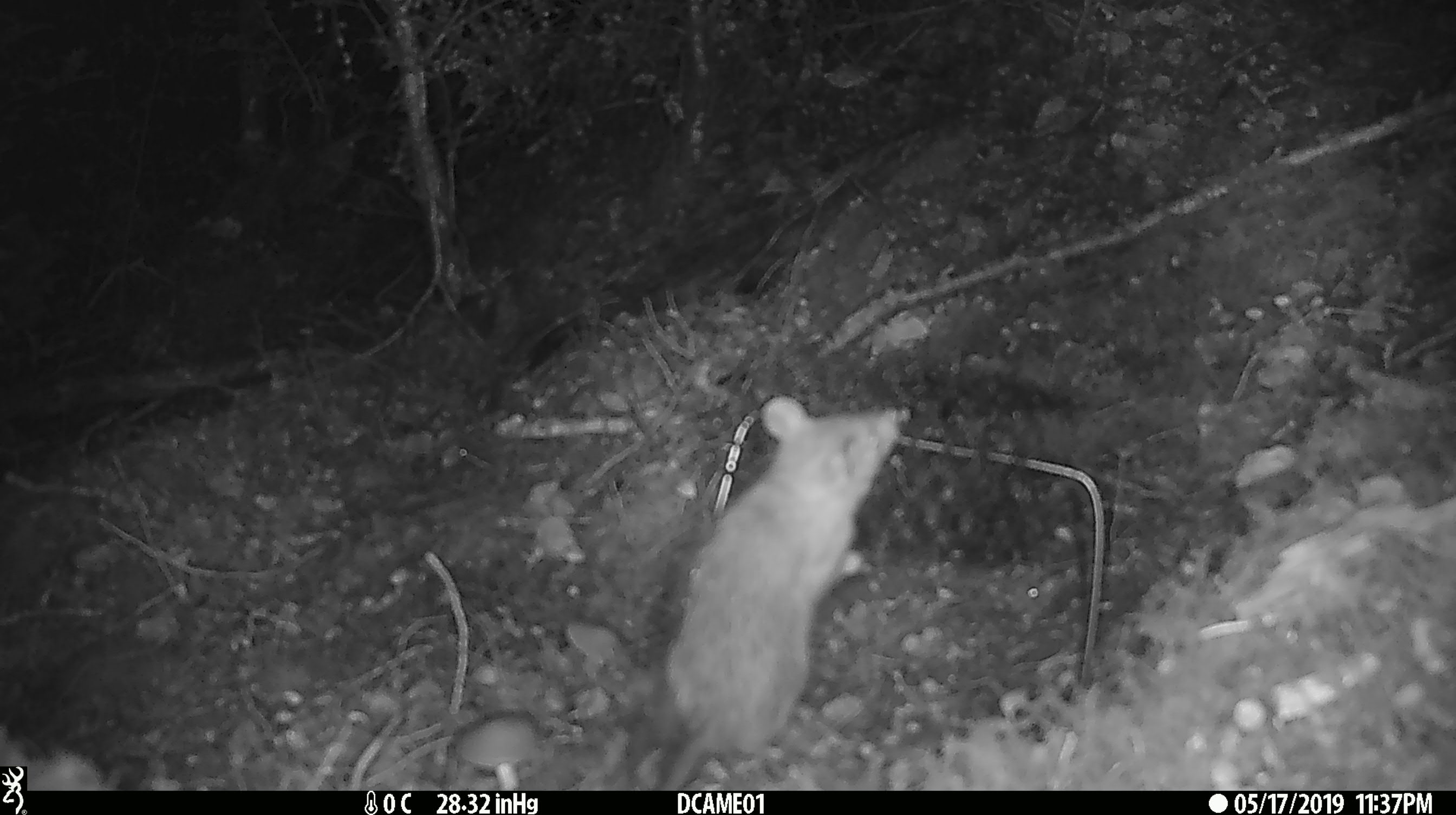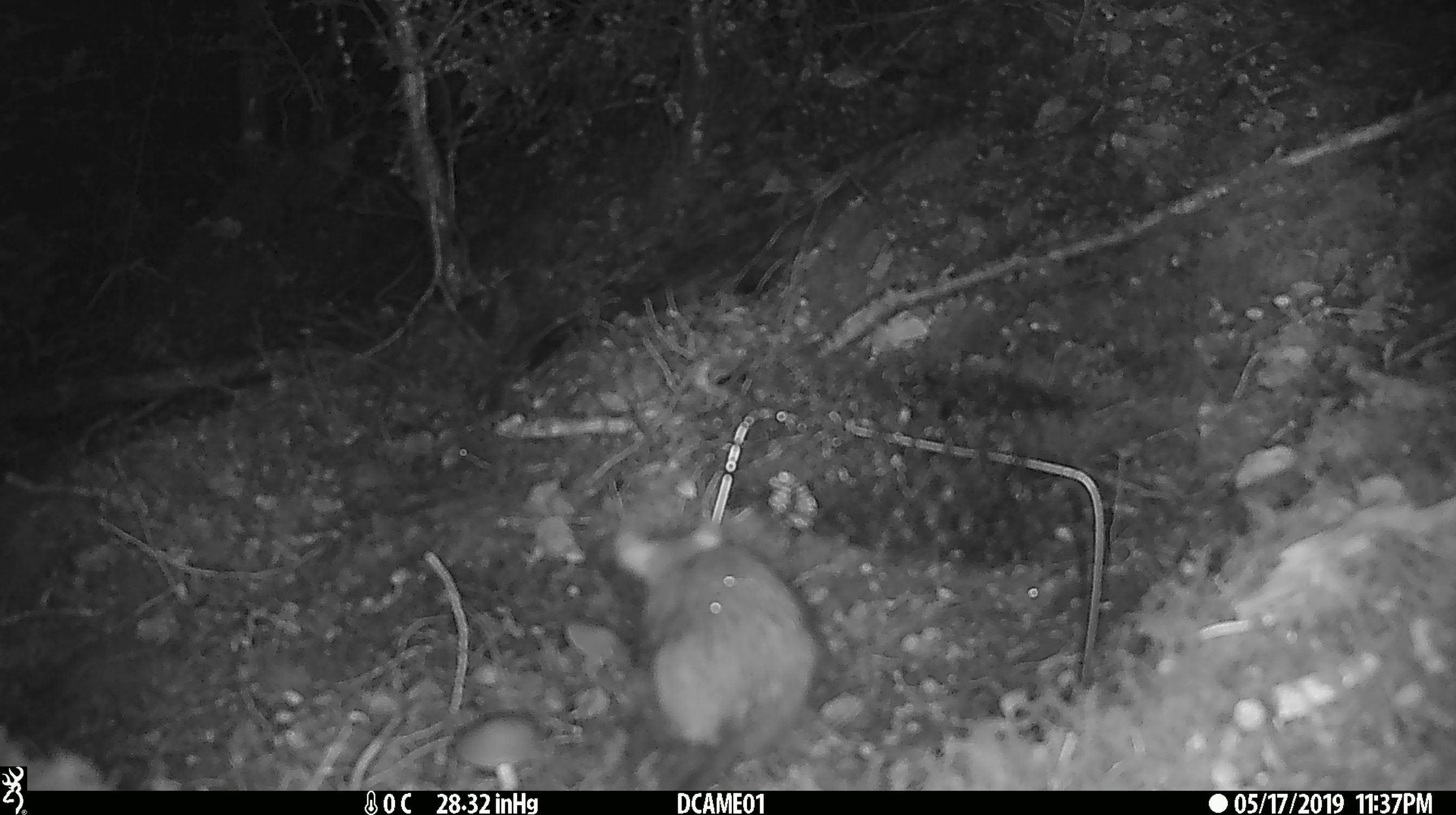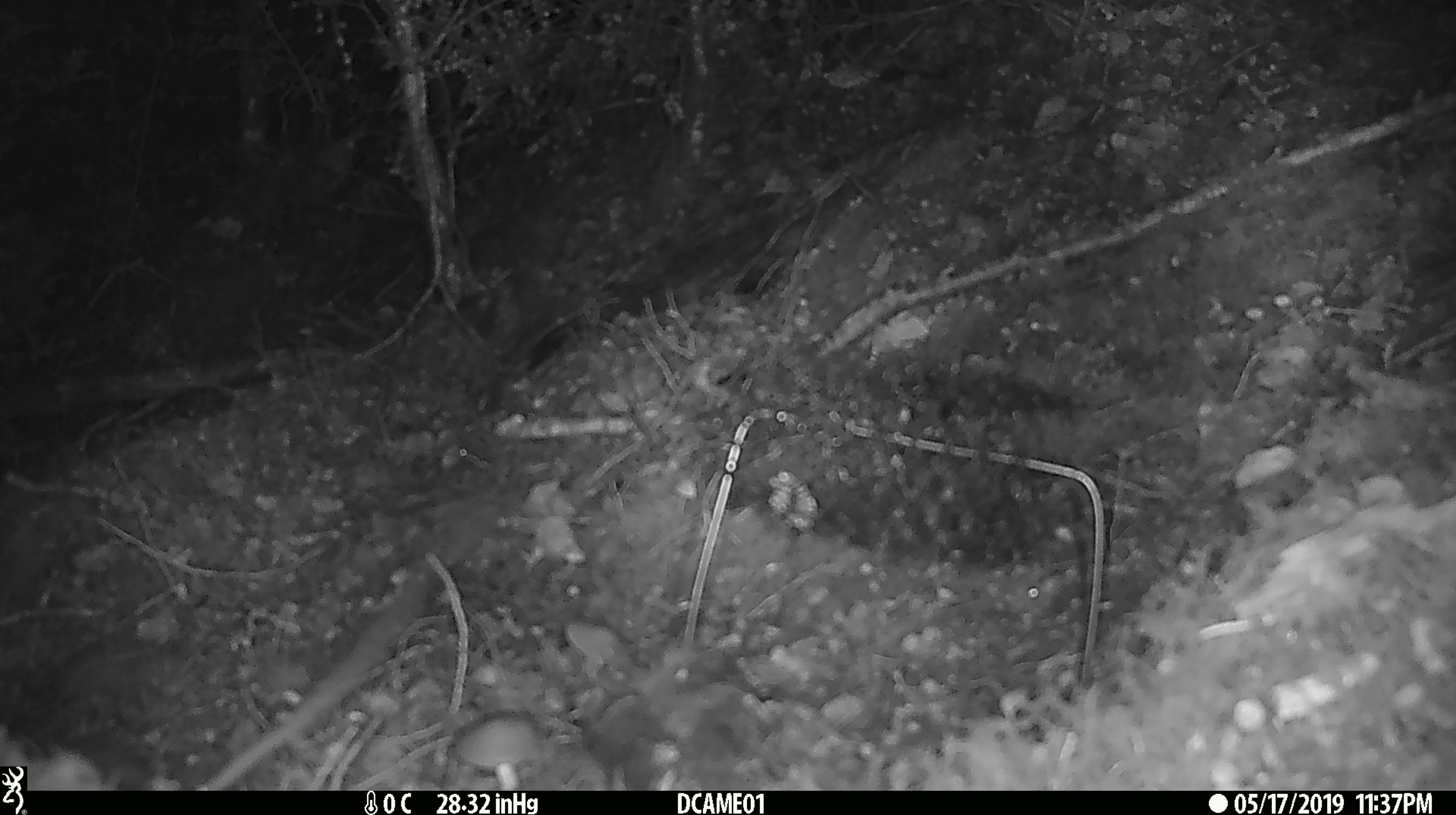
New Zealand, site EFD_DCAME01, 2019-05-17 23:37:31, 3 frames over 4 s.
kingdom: Animalia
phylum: Chordata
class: Mammalia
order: Rodentia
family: Muridae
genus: Rattus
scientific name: Rattus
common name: rat